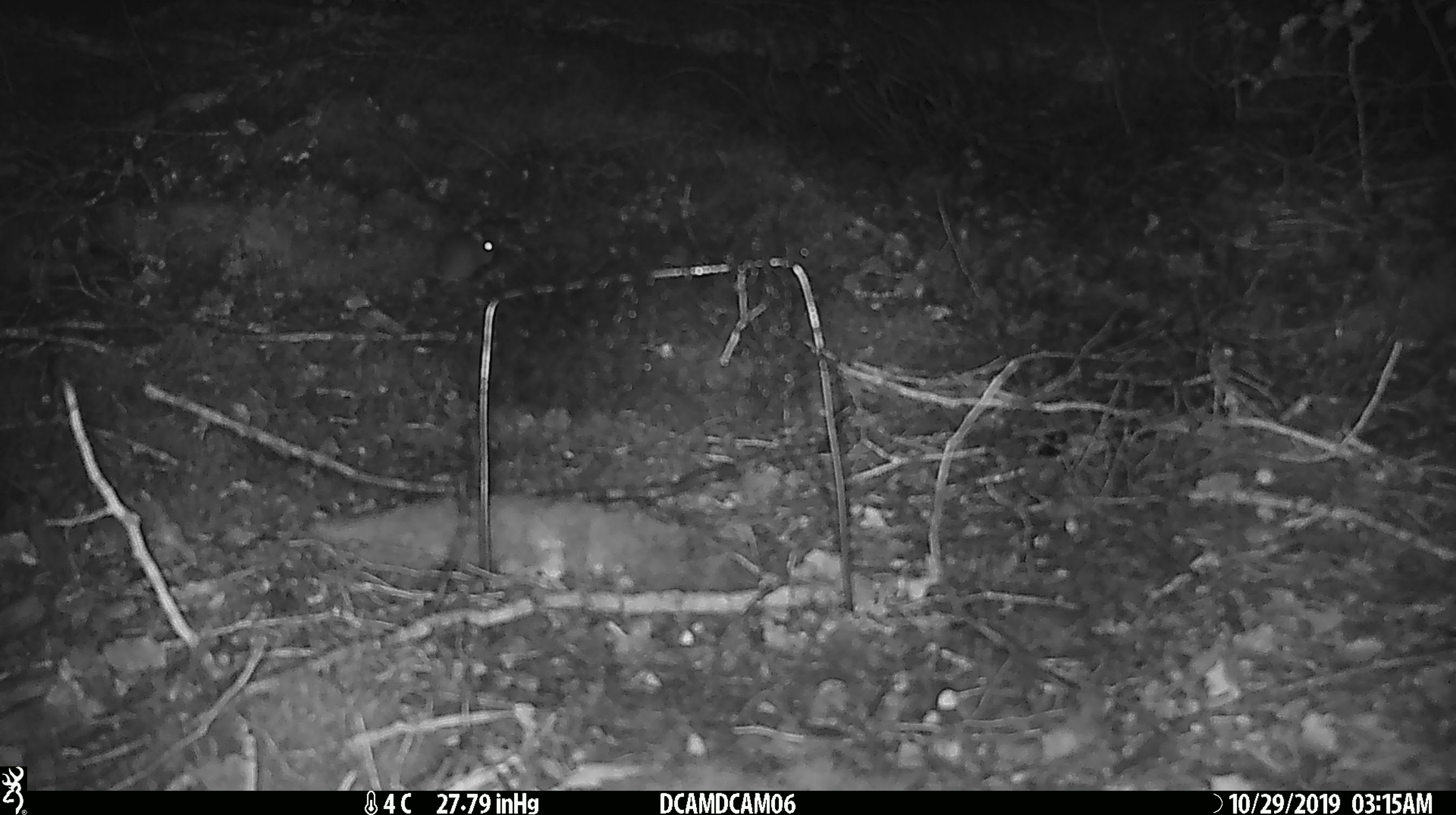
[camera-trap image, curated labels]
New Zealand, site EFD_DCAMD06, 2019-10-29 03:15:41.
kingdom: Animalia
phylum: Chordata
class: Mammalia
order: Rodentia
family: Muridae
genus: Mus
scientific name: Mus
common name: mouse